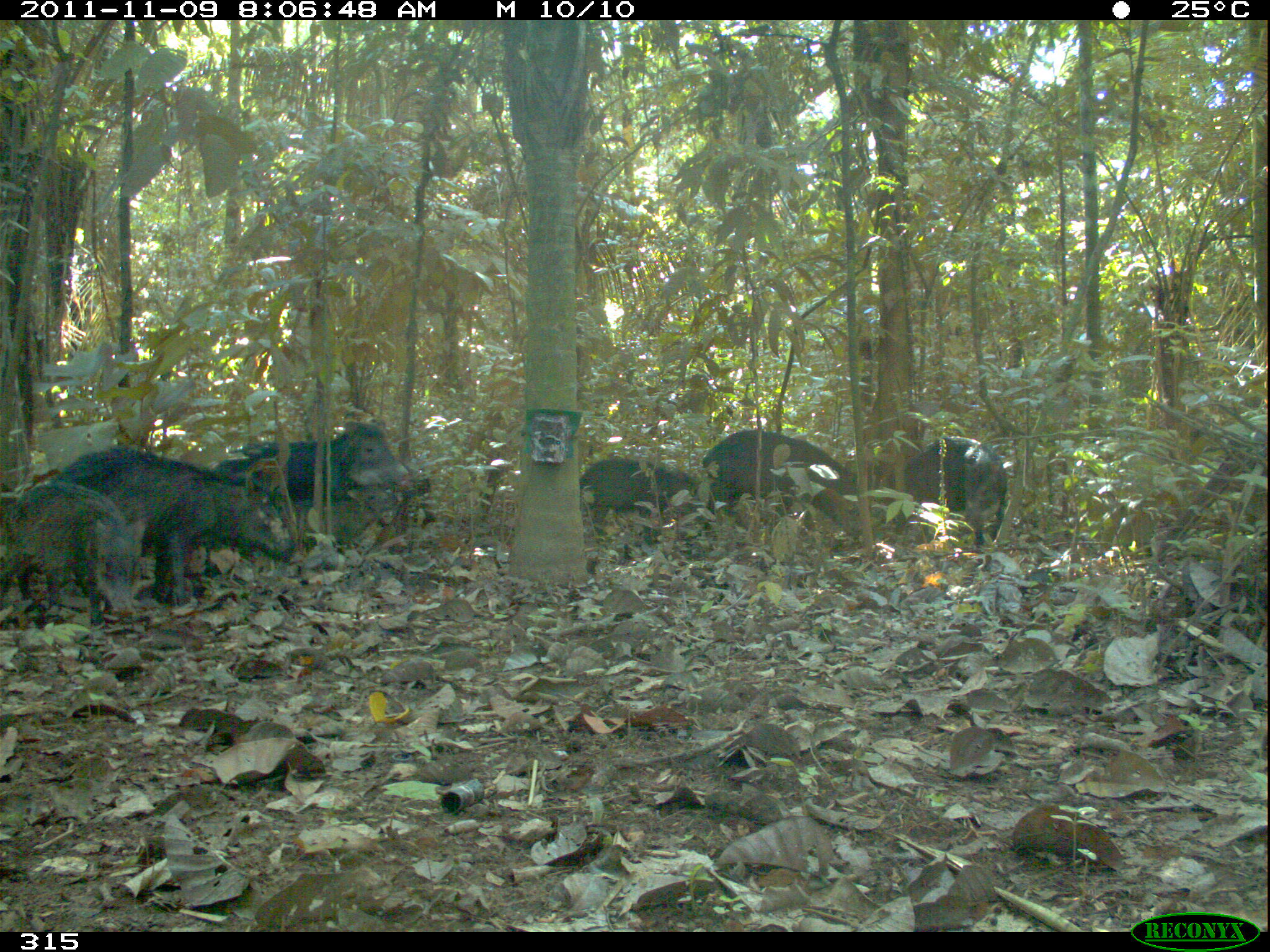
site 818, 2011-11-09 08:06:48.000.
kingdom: Animalia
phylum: Chordata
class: Mammalia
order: Artiodactyla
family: Tayassuidae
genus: Tayassu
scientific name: Tayassu pecari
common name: white-lipped peccary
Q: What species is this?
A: Tayassu pecari (white-lipped peccary).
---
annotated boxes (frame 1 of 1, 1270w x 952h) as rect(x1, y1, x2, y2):
tayassu pecari: rect(60, 446, 308, 609); rect(217, 420, 412, 541); rect(0, 478, 144, 629); rect(707, 427, 864, 544); rect(901, 433, 1009, 554); rect(582, 454, 701, 549); rect(286, 489, 398, 551)